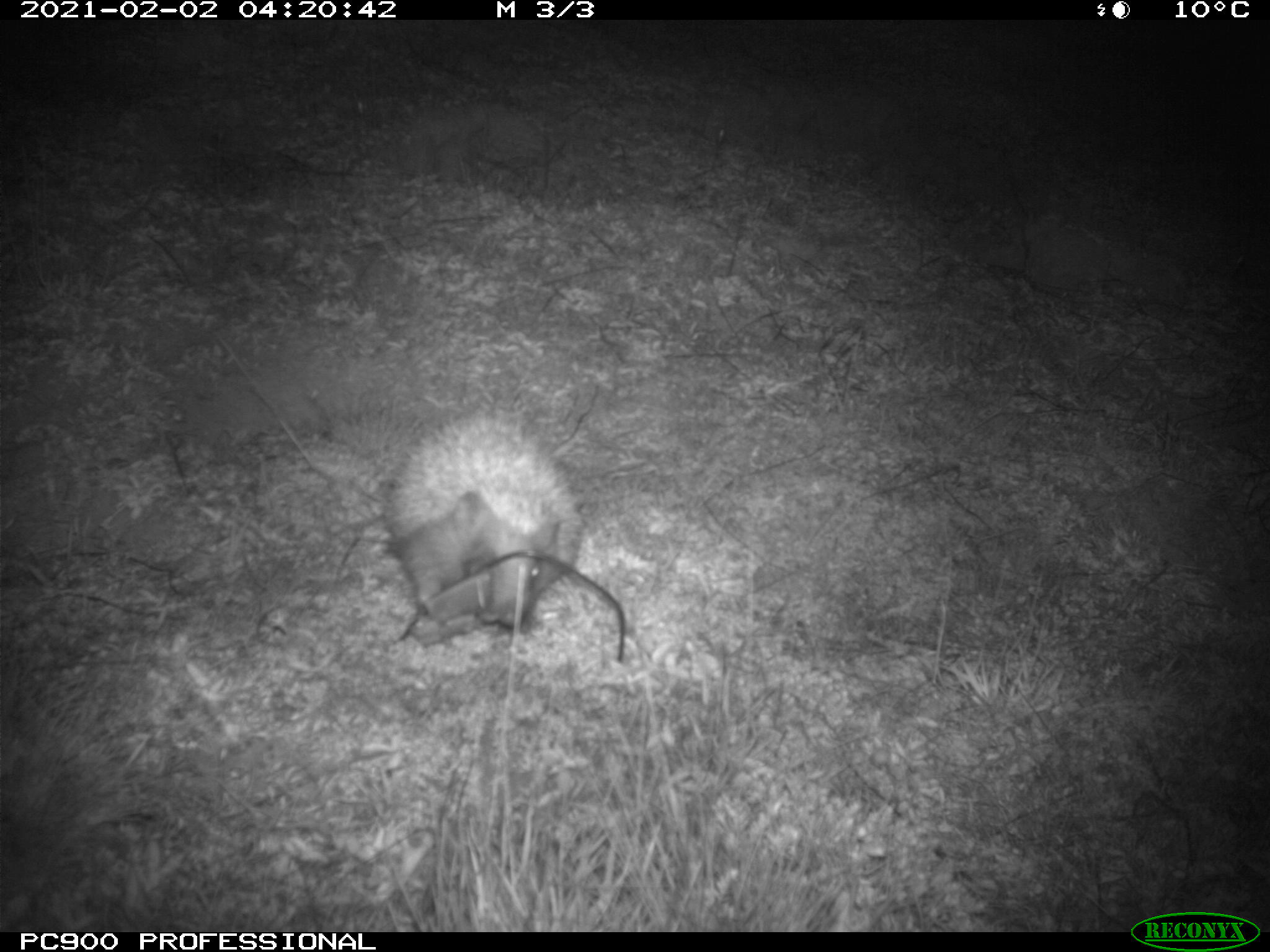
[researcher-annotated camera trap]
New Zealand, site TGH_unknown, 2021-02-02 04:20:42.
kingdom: Animalia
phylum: Chordata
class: Mammalia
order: Eulipotyphla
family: Erinaceidae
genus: Erinaceus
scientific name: Erinaceus europaeus europaeus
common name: european hedgehog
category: hedgehog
Hedgehog (european hedgehog) (Erinaceus europaeus europaeus).